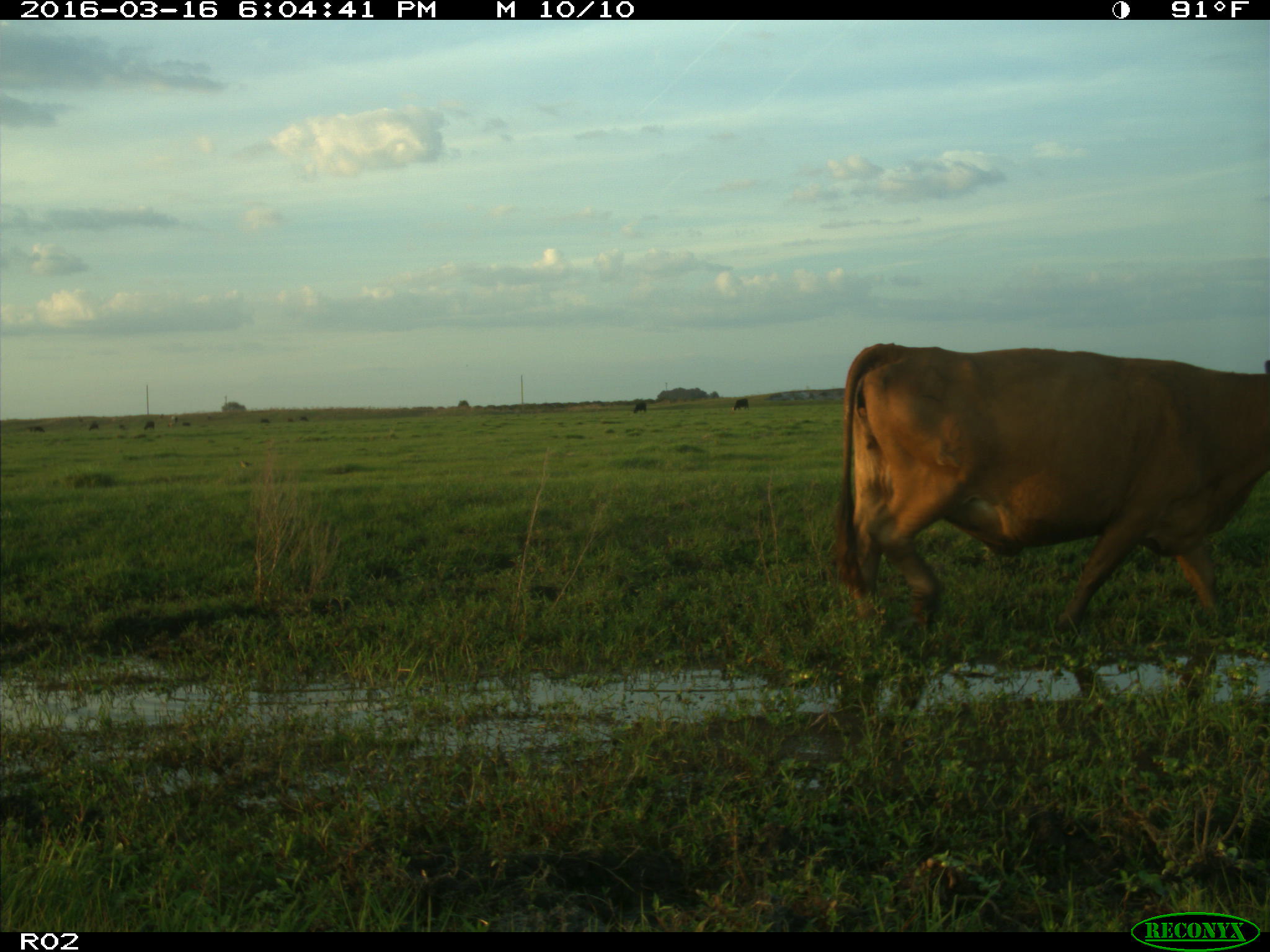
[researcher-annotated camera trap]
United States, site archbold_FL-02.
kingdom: Animalia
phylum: Chordata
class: Mammalia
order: Artiodactyla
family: Bovidae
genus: Bos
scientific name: Bos taurus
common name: domestic cow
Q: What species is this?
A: Bos taurus (domestic cow).